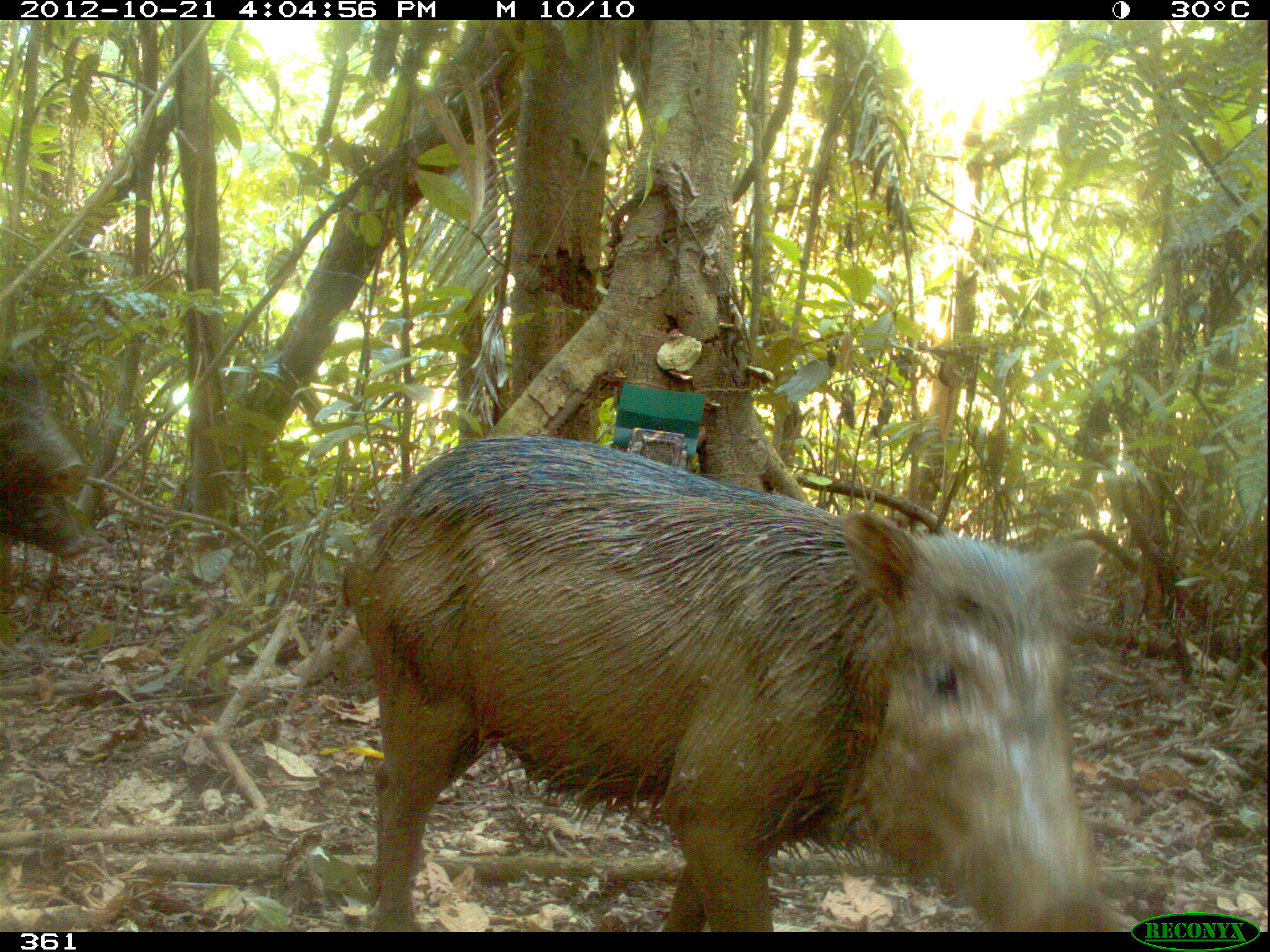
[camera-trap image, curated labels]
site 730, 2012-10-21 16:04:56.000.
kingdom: Animalia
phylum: Chordata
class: Mammalia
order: Artiodactyla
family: Tayassuidae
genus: Tayassu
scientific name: Tayassu pecari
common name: white-lipped peccary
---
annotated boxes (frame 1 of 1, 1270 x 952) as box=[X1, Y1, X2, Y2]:
tayassu pecari: box=[338, 434, 1103, 932]; box=[1, 347, 88, 518]; box=[0, 482, 90, 560]